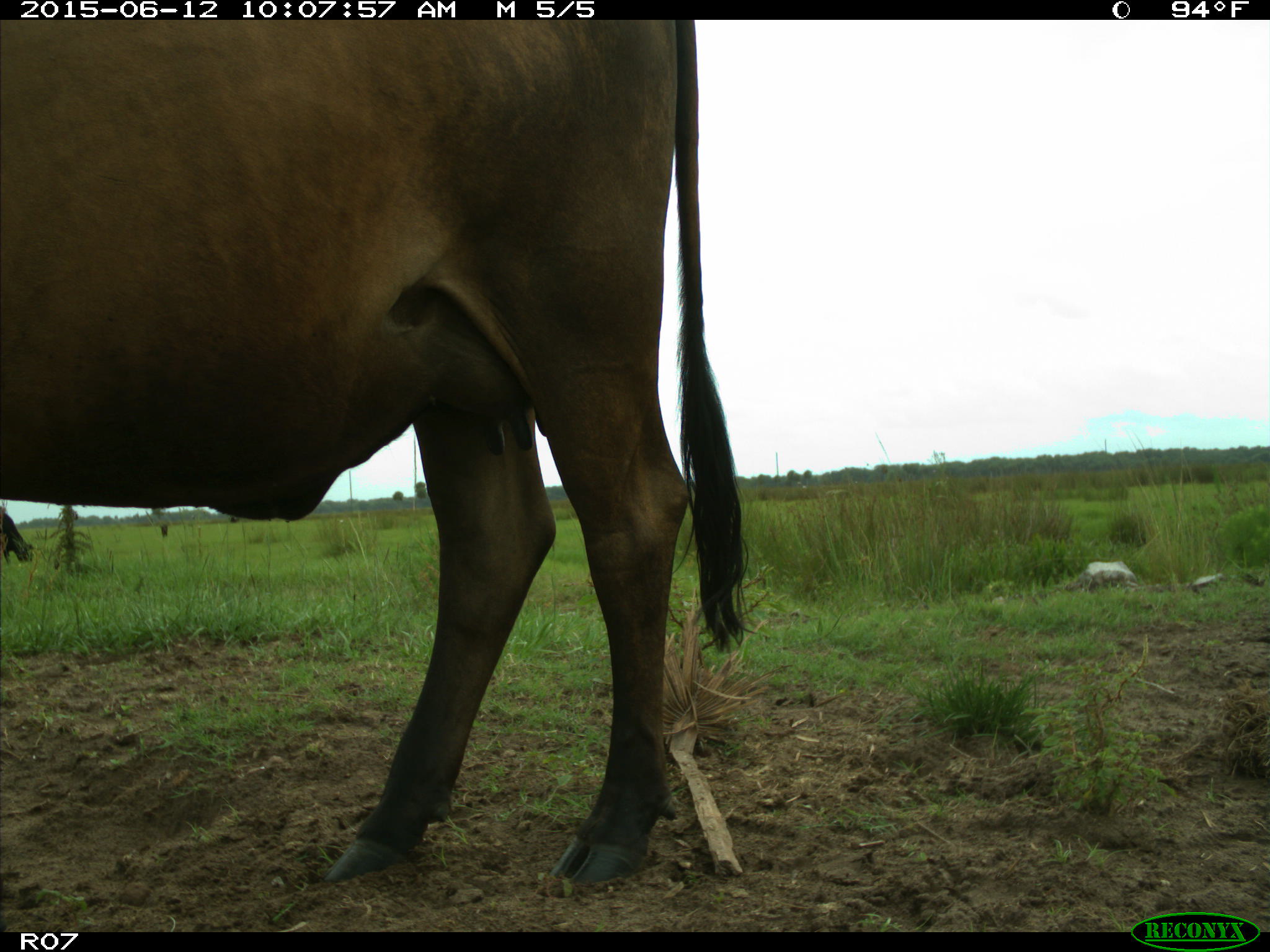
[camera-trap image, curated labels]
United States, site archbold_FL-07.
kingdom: Animalia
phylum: Chordata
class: Mammalia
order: Artiodactyla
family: Bovidae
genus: Bos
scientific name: Bos taurus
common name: domestic cow